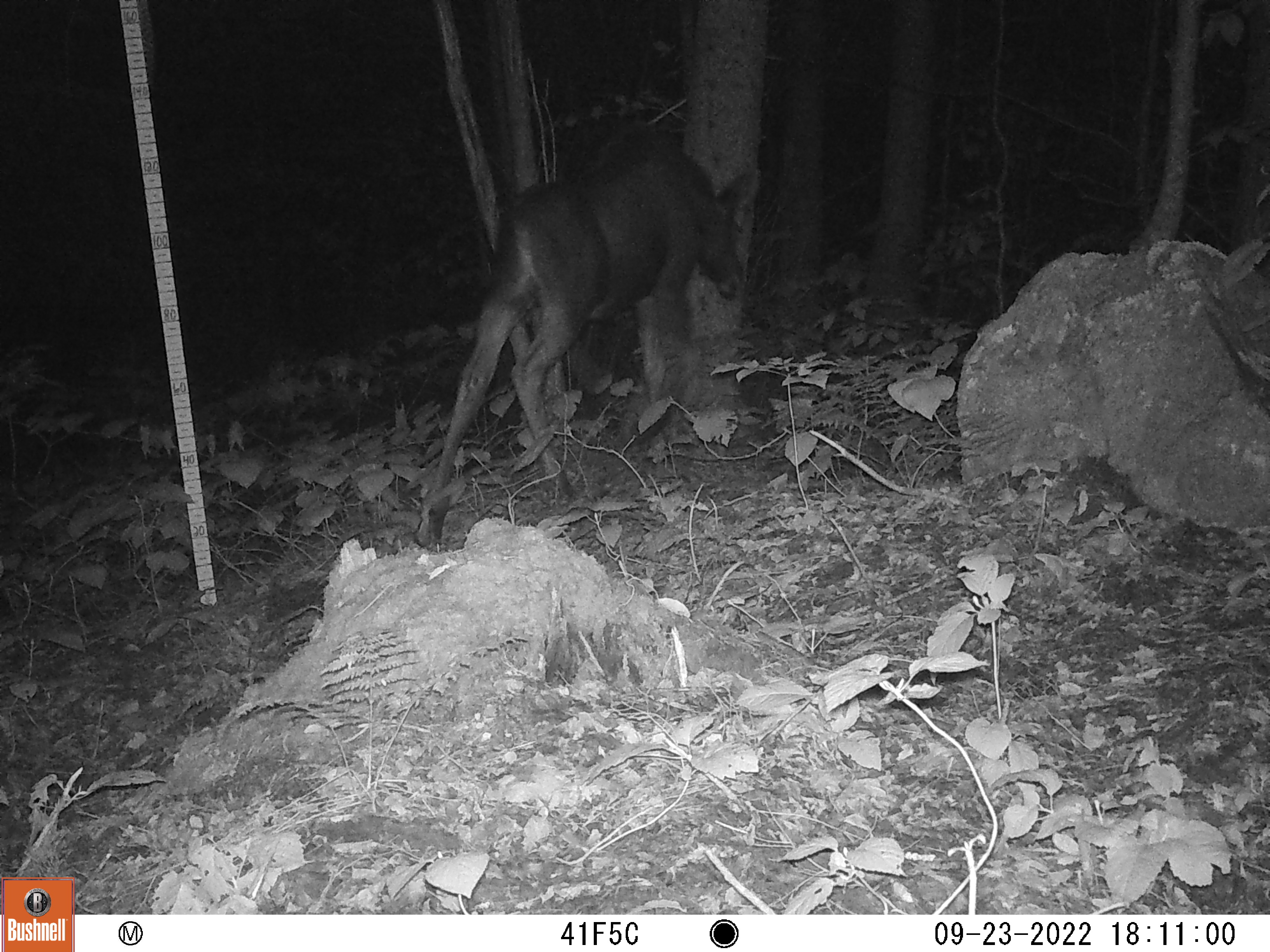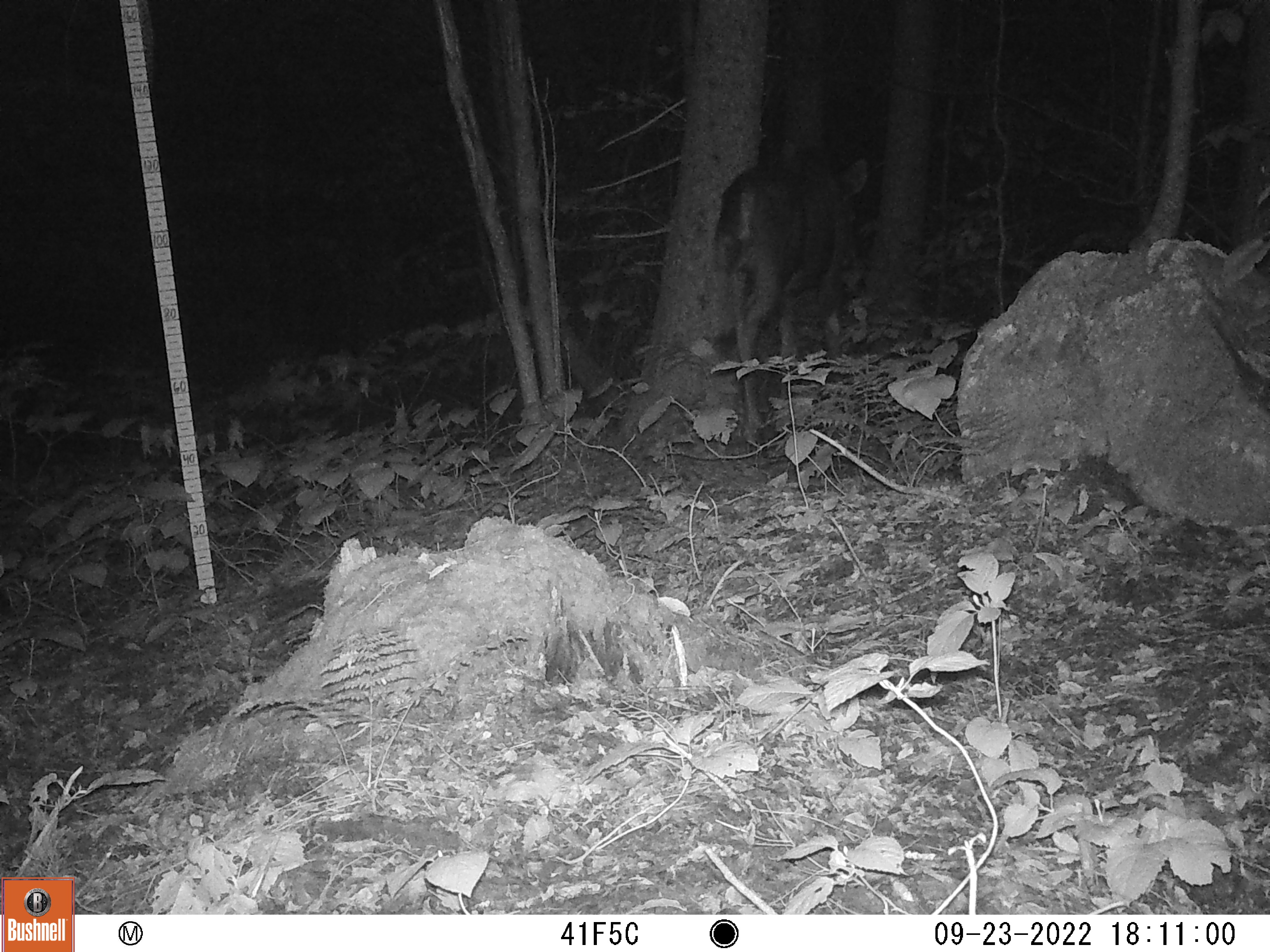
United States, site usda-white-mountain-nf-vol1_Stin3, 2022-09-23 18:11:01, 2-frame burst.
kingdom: Animalia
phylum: Chordata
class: Mammalia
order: Artiodactyla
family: Cervidae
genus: Alces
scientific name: Alces alces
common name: moose